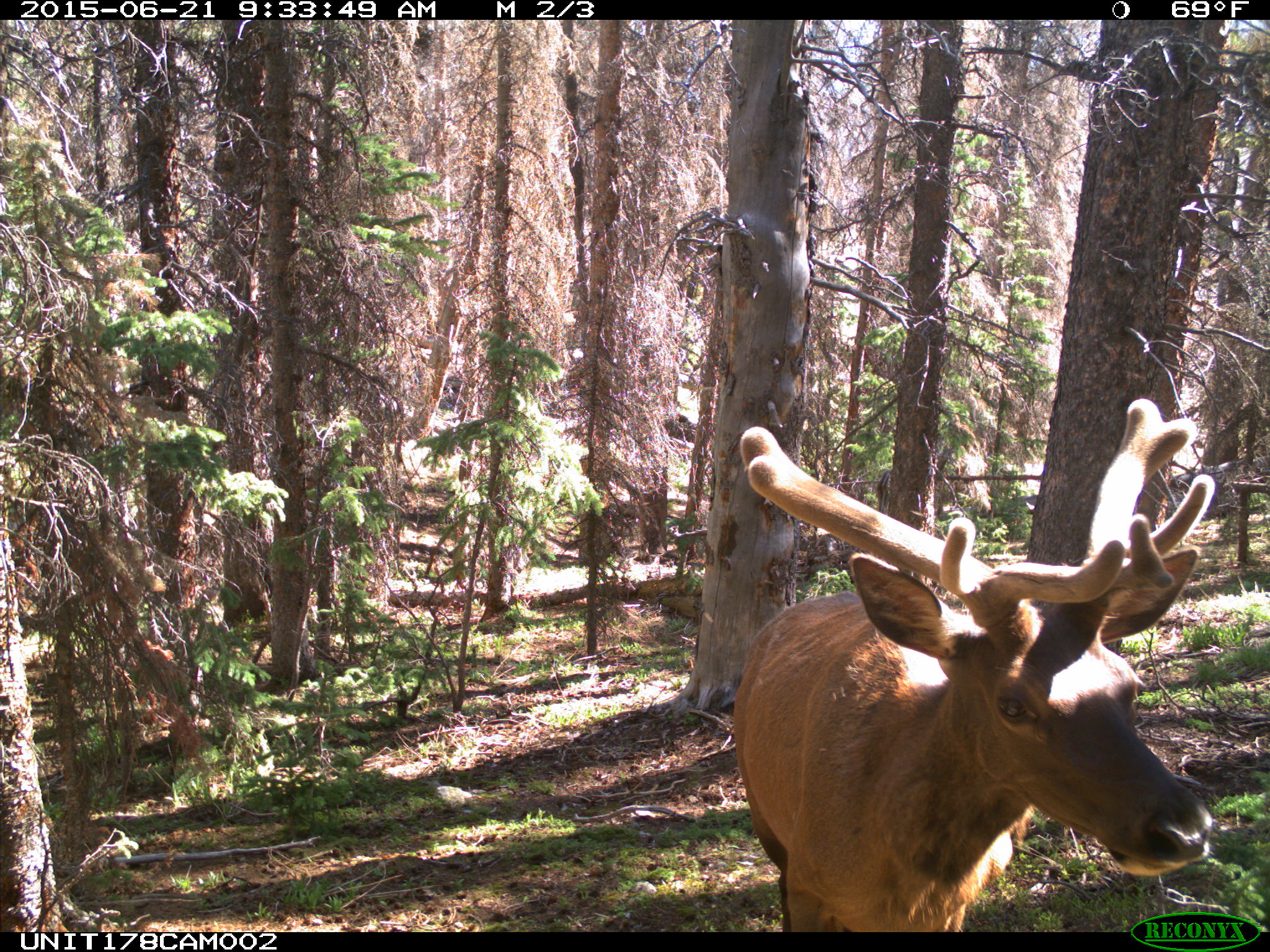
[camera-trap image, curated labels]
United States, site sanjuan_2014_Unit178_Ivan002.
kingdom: Animalia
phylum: Chordata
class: Mammalia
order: Artiodactyla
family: Cervidae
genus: Cervus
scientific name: Cervus elaphus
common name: red deer